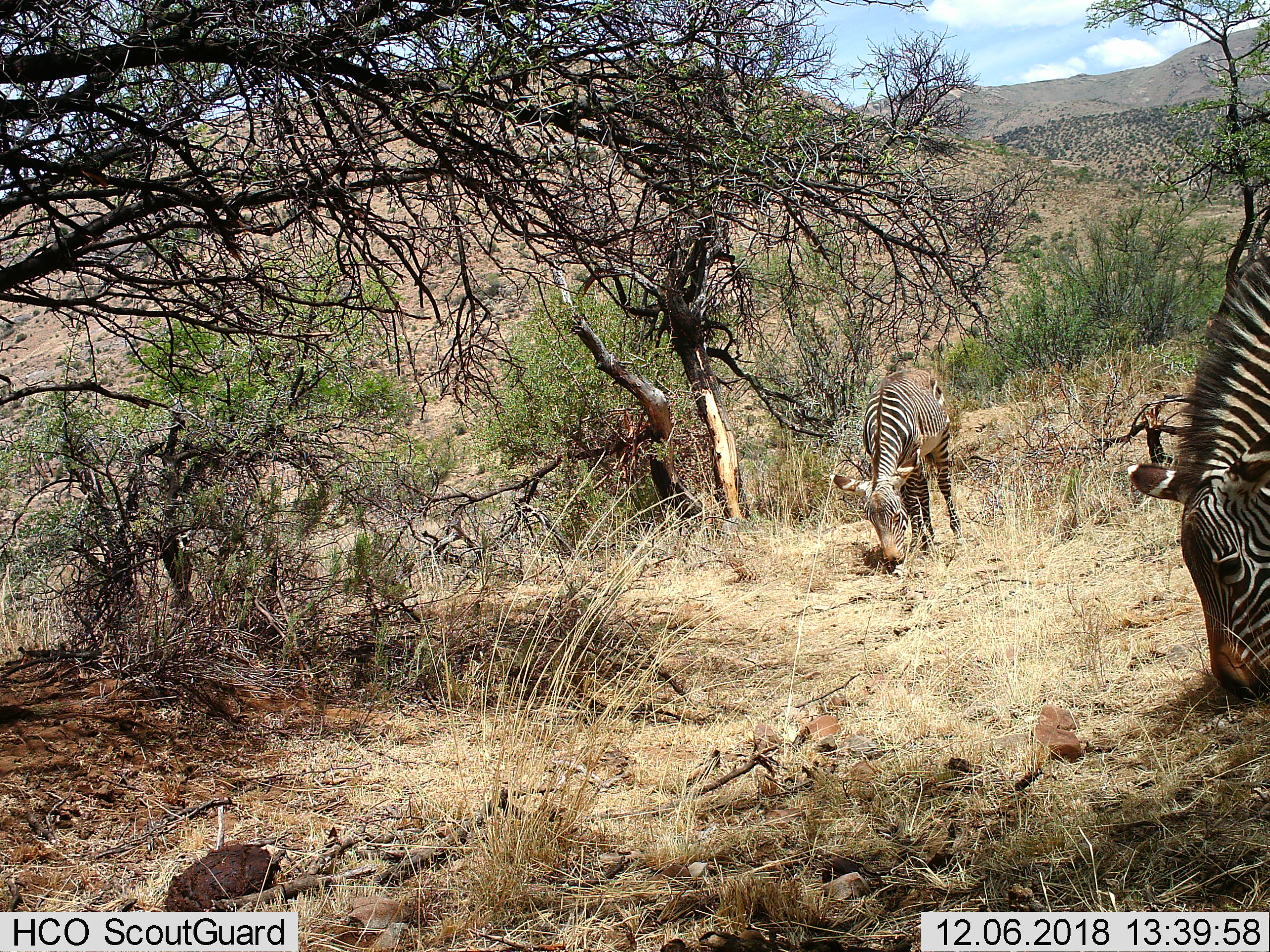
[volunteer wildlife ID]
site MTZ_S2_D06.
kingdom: Animalia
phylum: Chordata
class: Mammalia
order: Perissodactyla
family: Equidae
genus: Equus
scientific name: Equus zebra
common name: mountain zebra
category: zebramountain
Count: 2.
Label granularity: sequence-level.